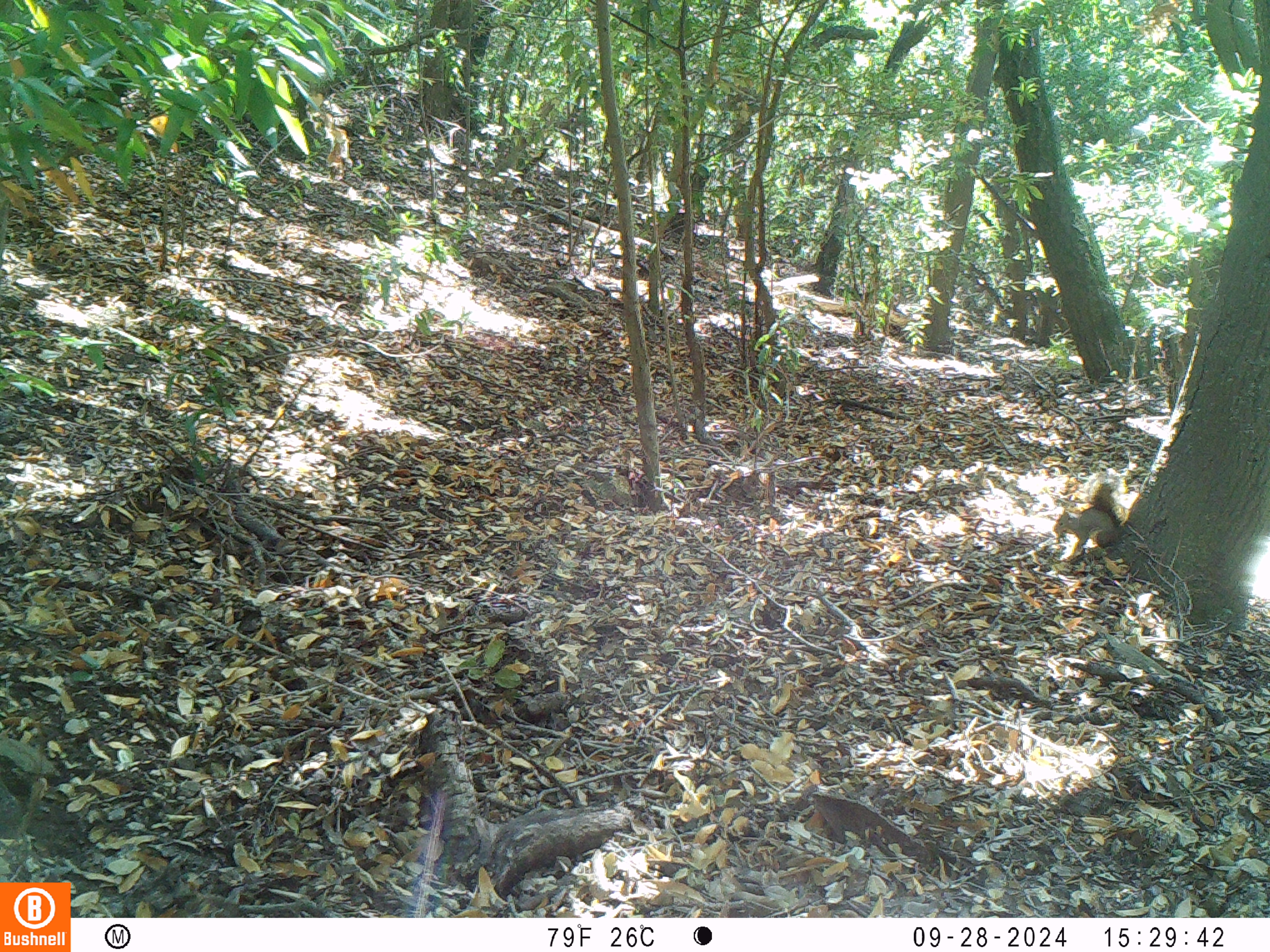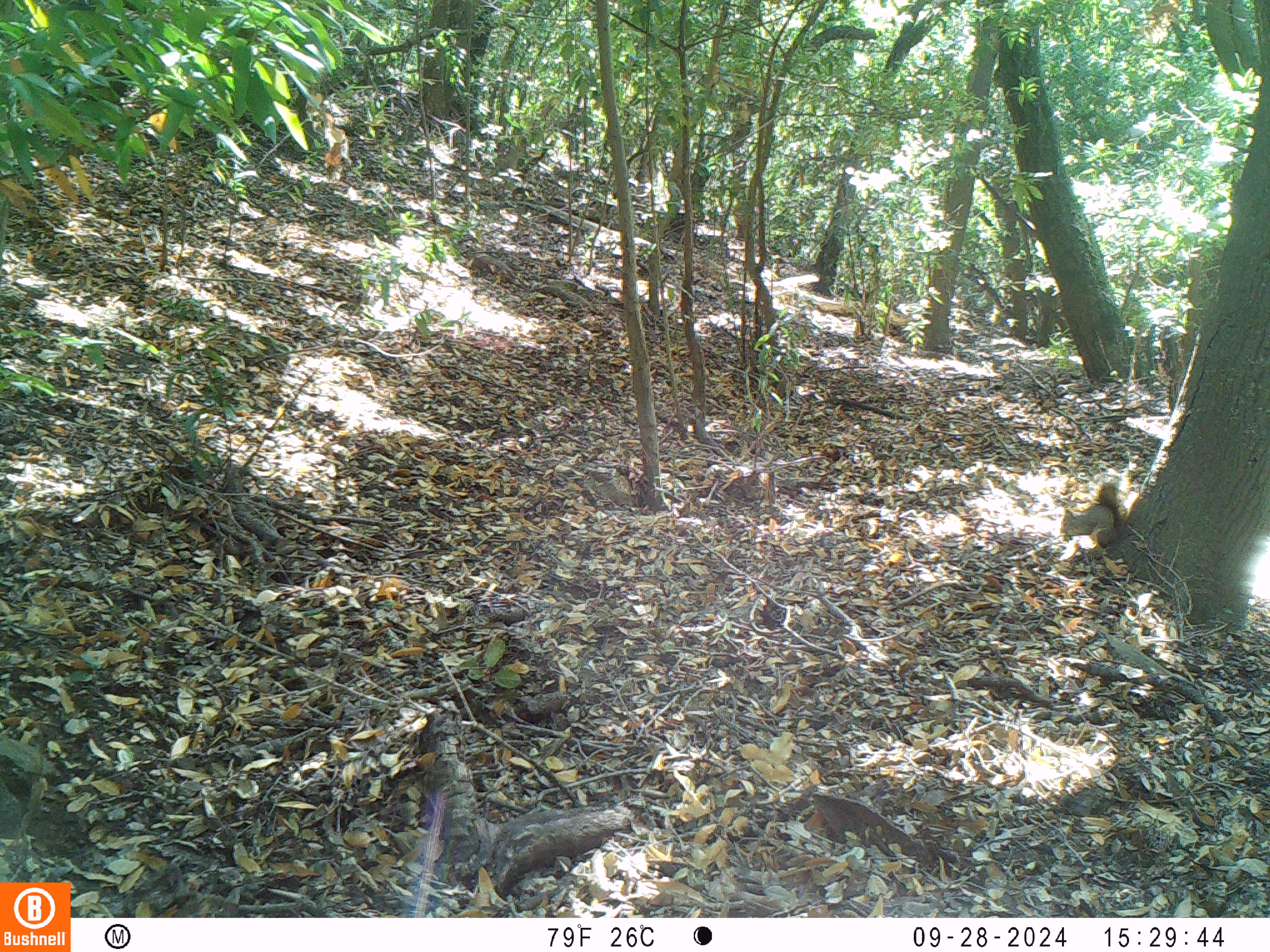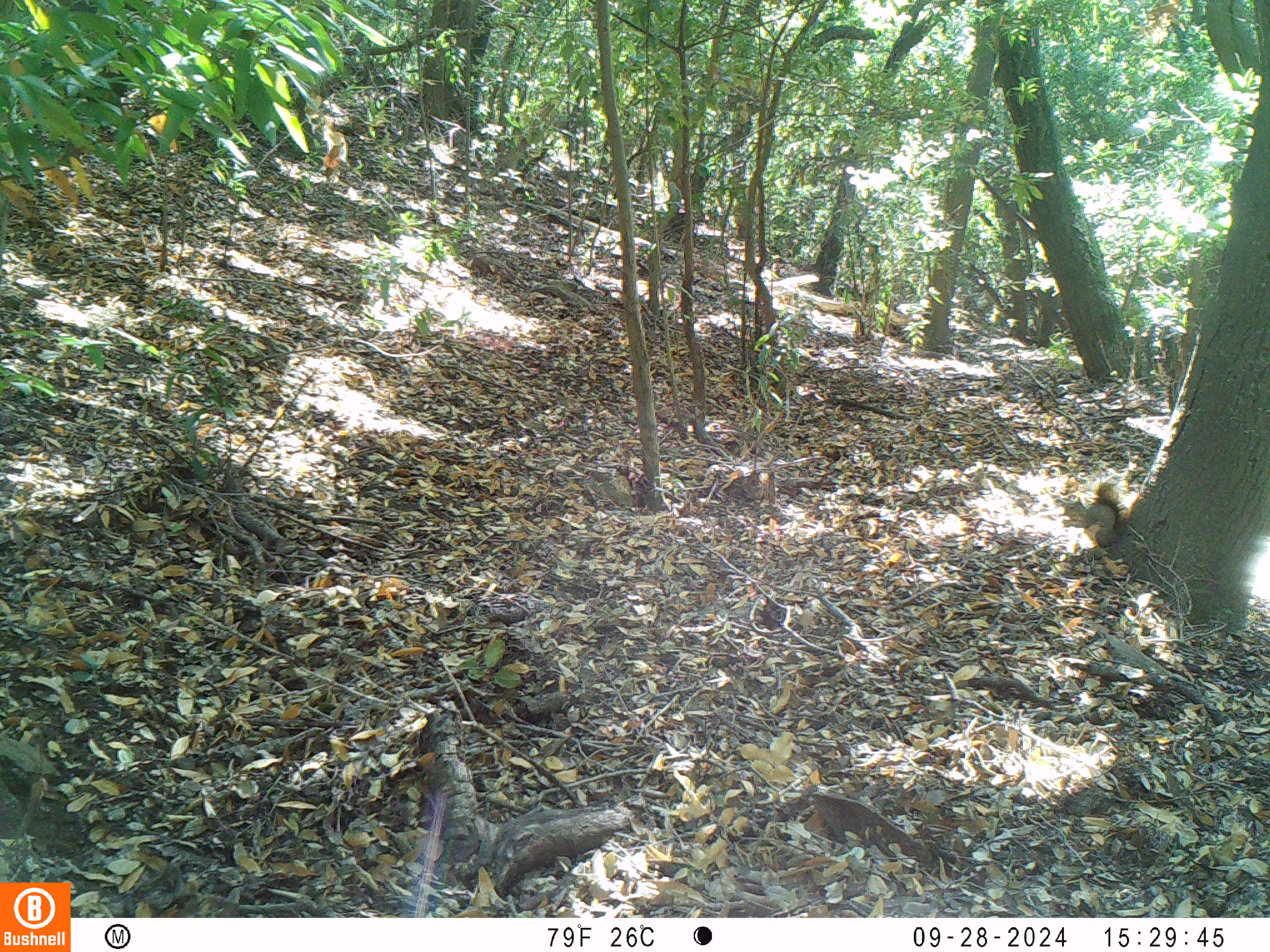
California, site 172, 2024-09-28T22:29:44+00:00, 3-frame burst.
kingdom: Animalia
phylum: Chordata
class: Mammalia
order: Rodentia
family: Sciuridae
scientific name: Sciuridae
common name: squirrel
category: unknown squirrel